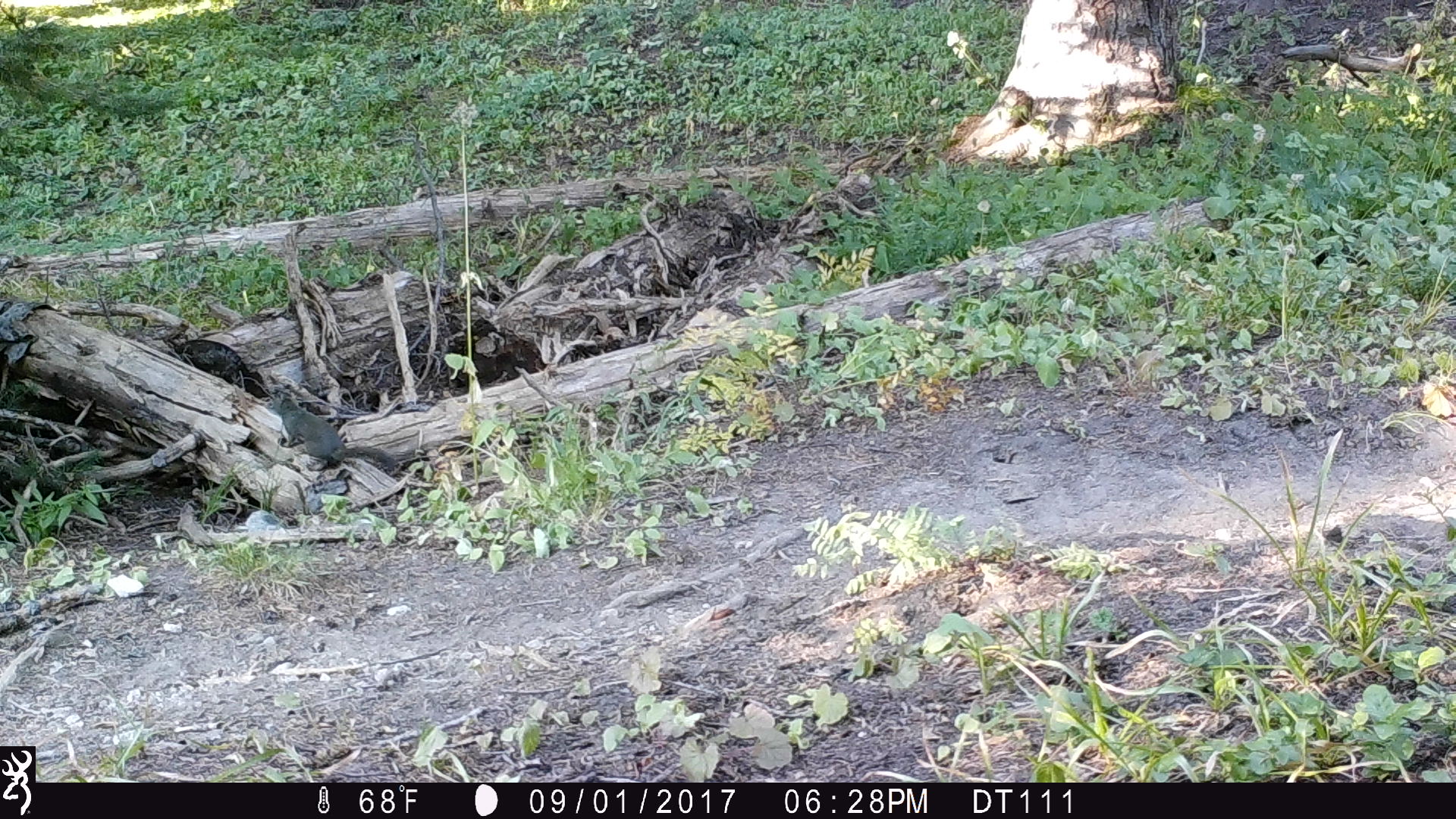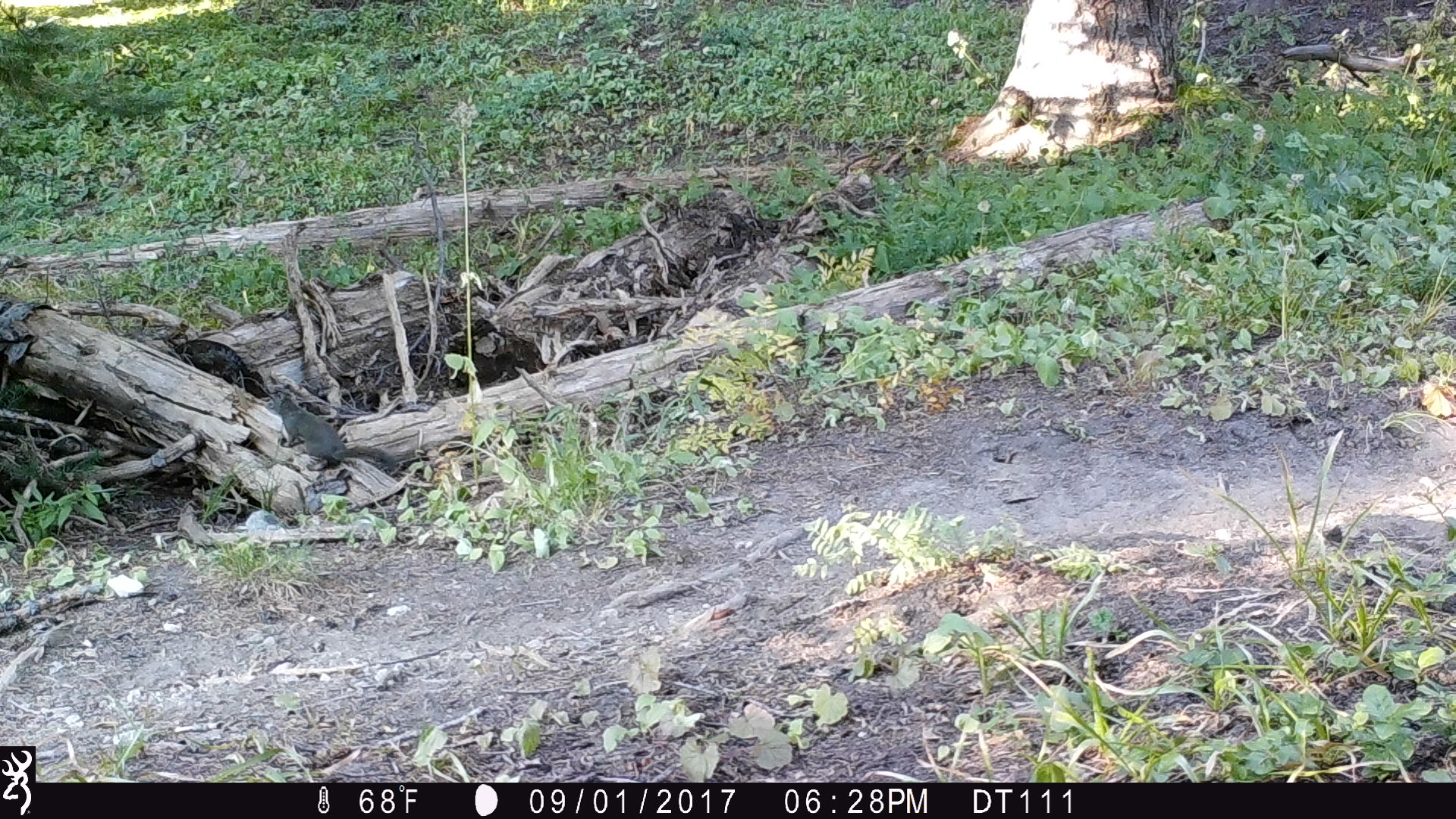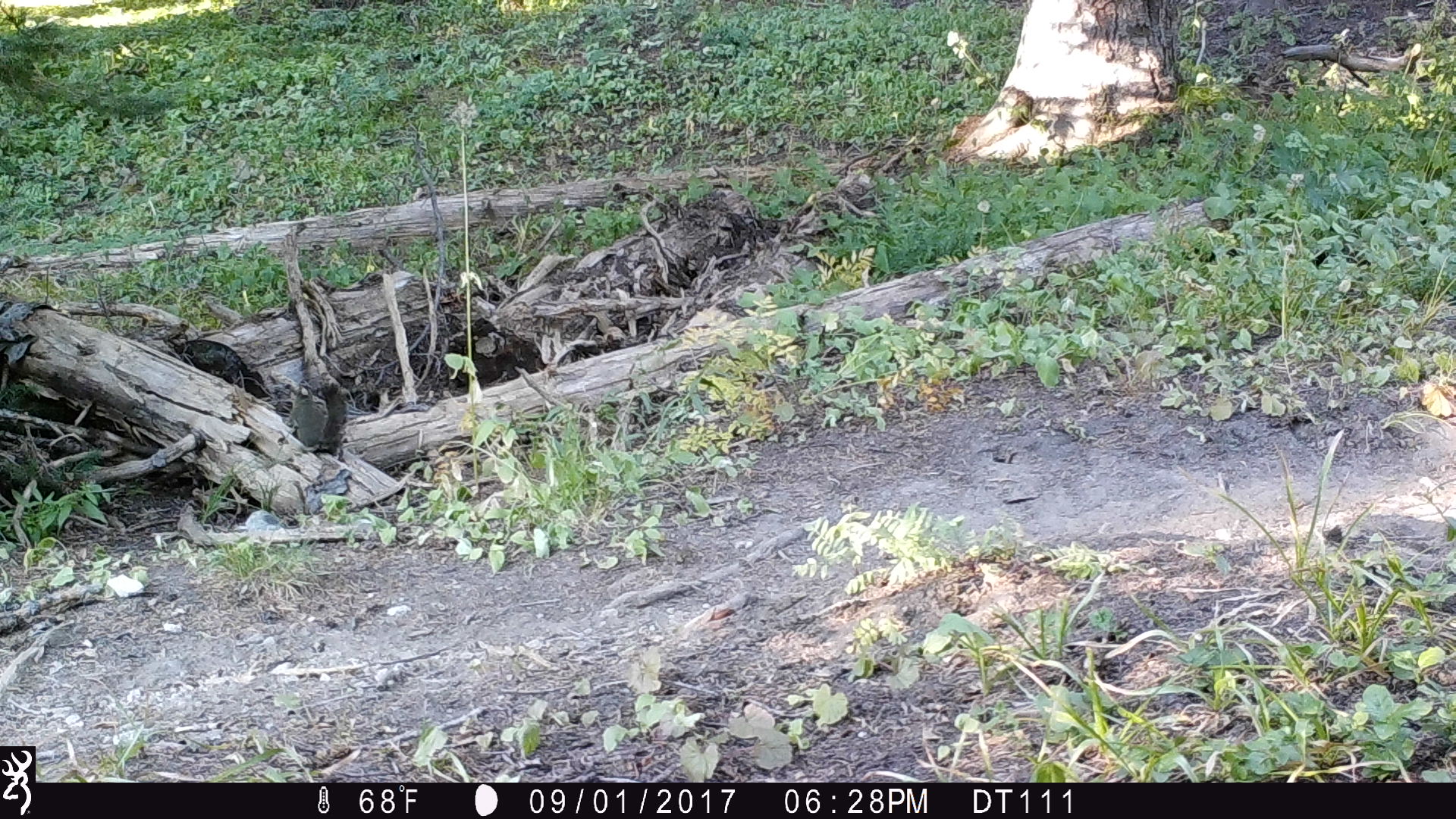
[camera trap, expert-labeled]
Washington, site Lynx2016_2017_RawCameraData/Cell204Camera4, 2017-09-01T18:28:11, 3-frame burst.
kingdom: Animalia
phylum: Chordata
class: Mammalia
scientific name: Mammalia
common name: small mammal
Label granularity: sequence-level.